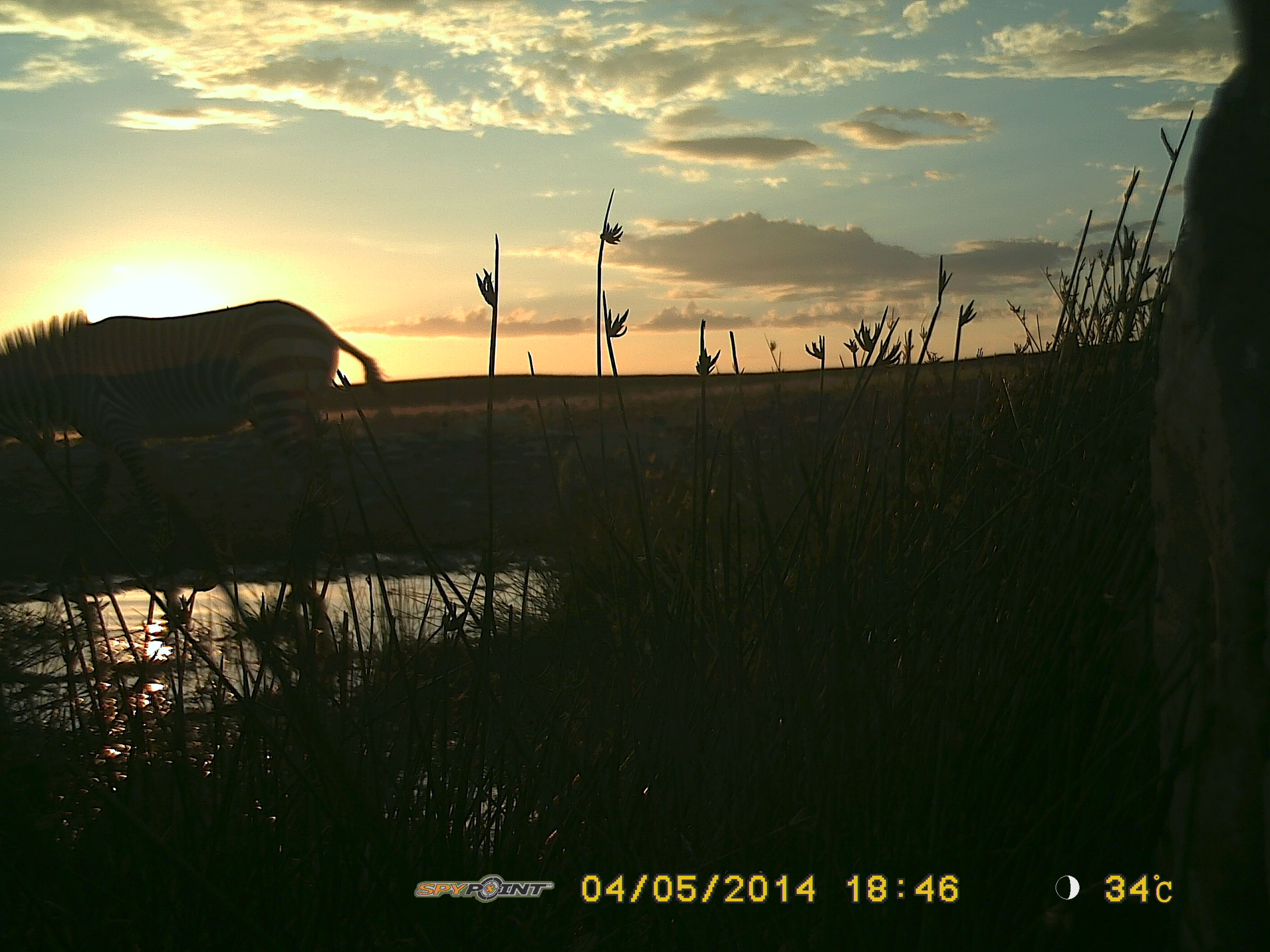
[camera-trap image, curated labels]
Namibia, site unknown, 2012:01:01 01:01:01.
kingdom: Animalia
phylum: Chordata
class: Mammalia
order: Perissodactyla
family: Equidae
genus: Equus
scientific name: Equus zebra hartmannae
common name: hartmann's mountain zebra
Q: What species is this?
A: Equus zebra hartmannae (hartmann's mountain zebra).